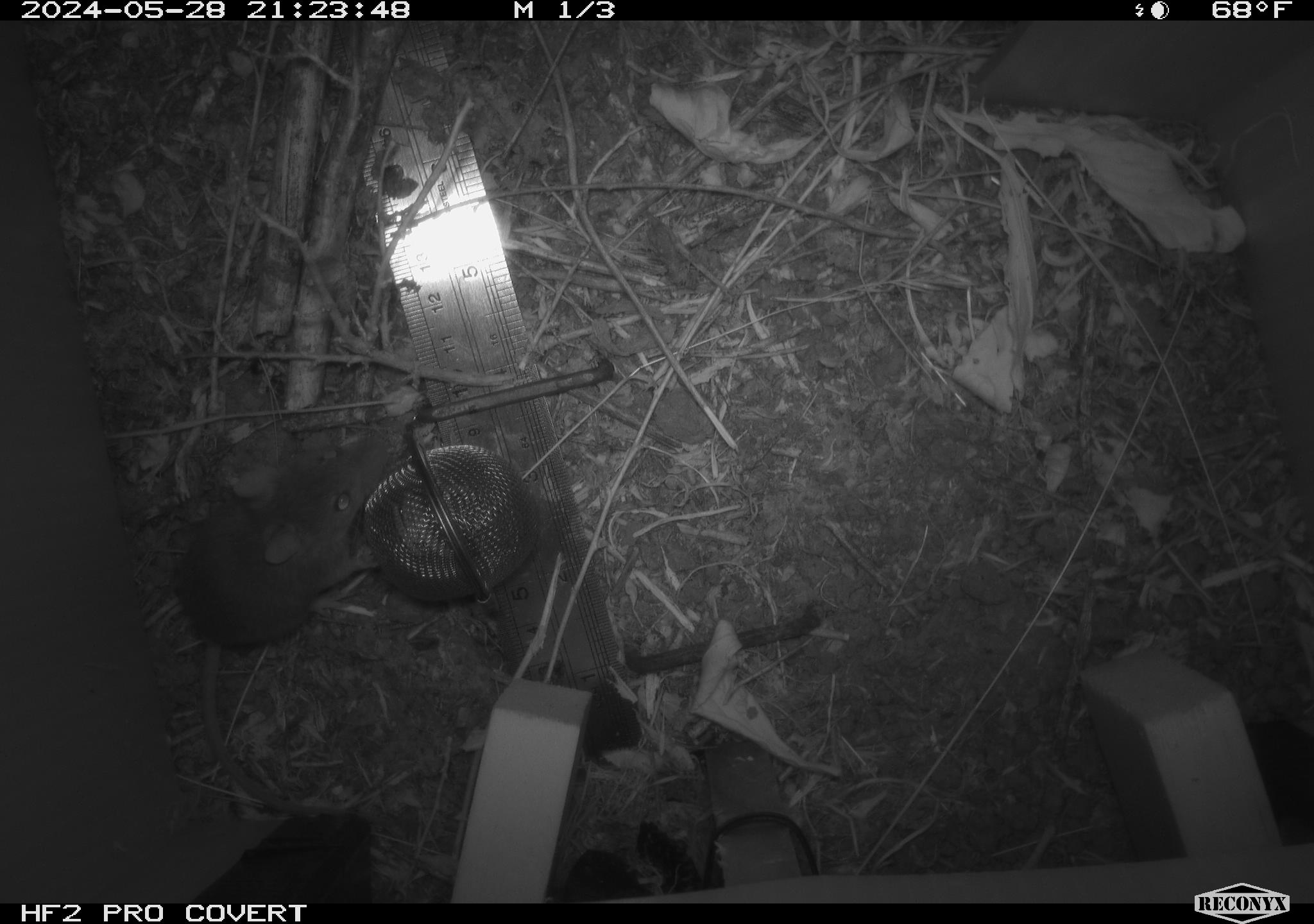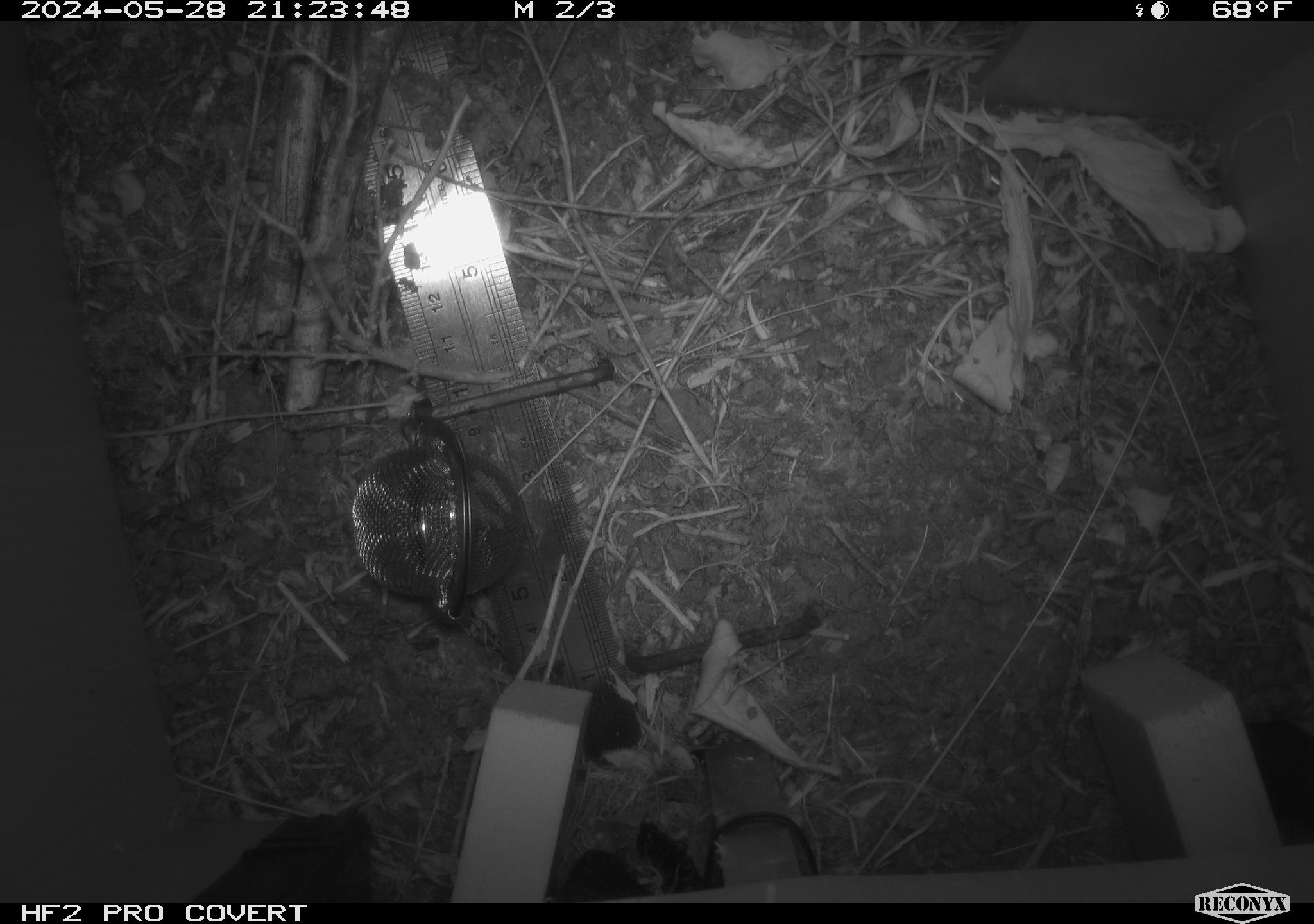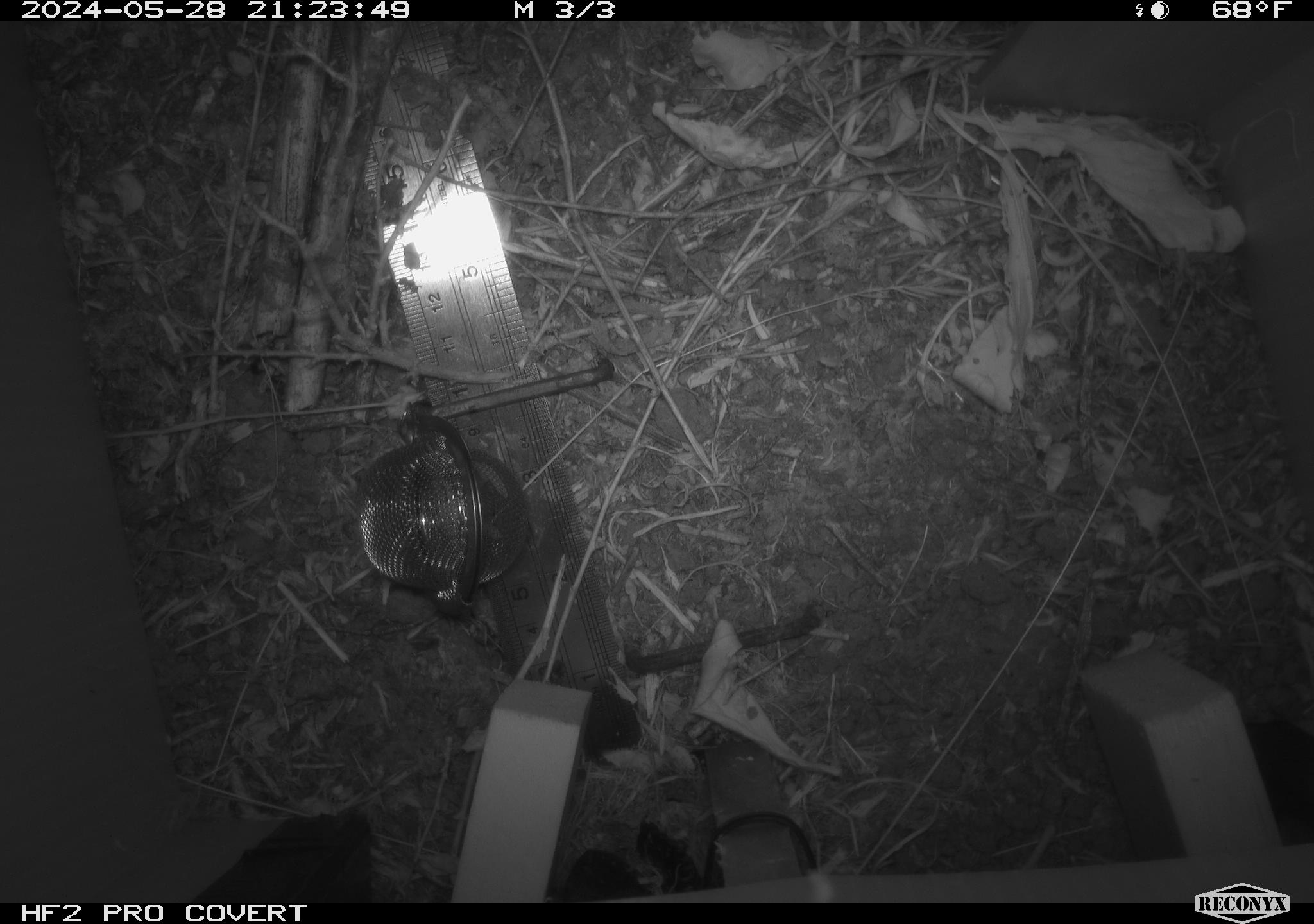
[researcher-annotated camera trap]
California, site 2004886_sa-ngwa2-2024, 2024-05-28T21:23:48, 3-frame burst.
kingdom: Animalia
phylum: Chordata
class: Mammalia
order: Rodentia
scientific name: Rodentia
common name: mouse species